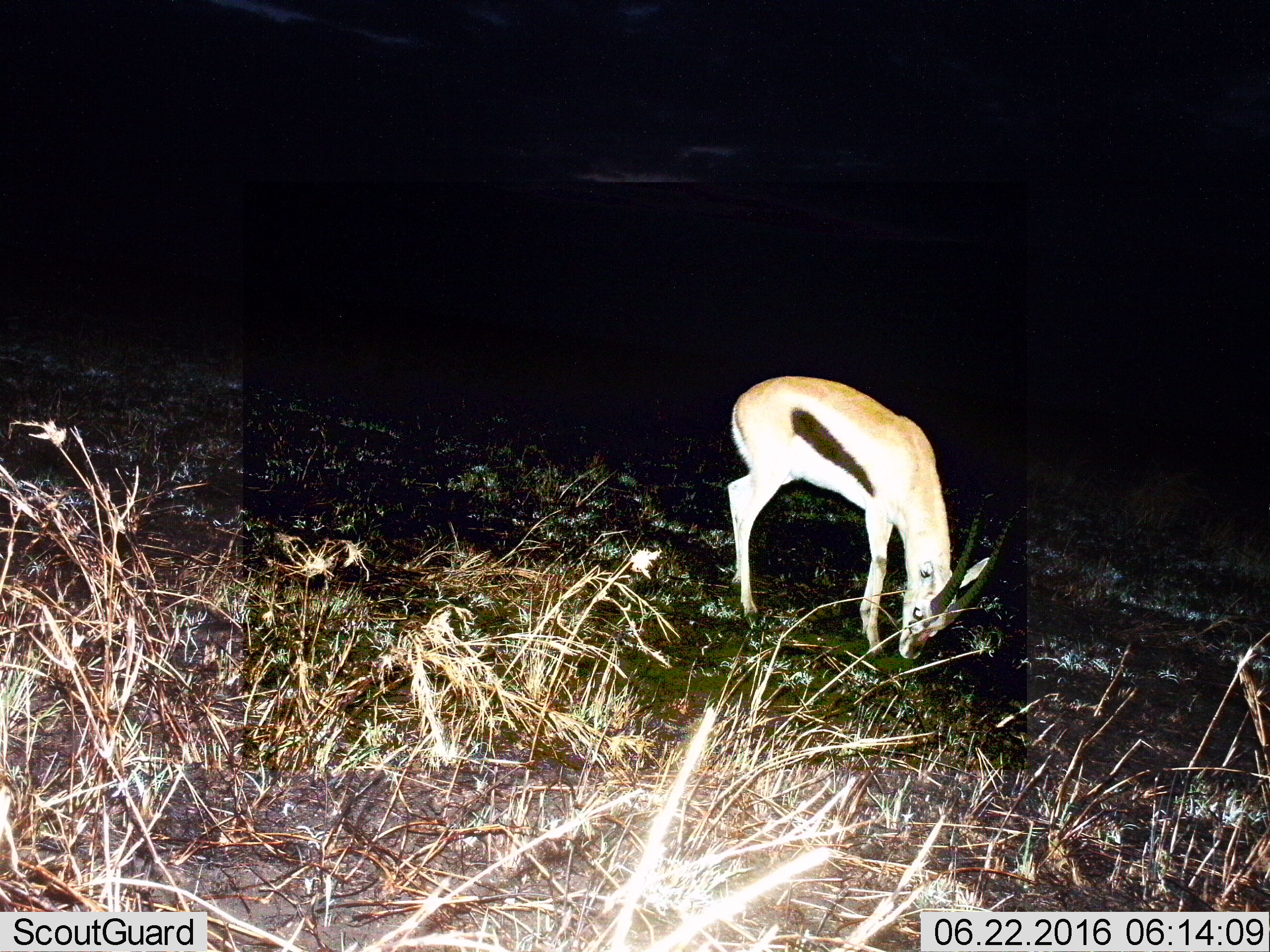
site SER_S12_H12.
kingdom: Animalia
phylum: Chordata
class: Mammalia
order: Artiodactyla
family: Bovidae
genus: Eudorcas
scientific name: Eudorcas thomsonii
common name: thomson's gazelle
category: gazellethomsons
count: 1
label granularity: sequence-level